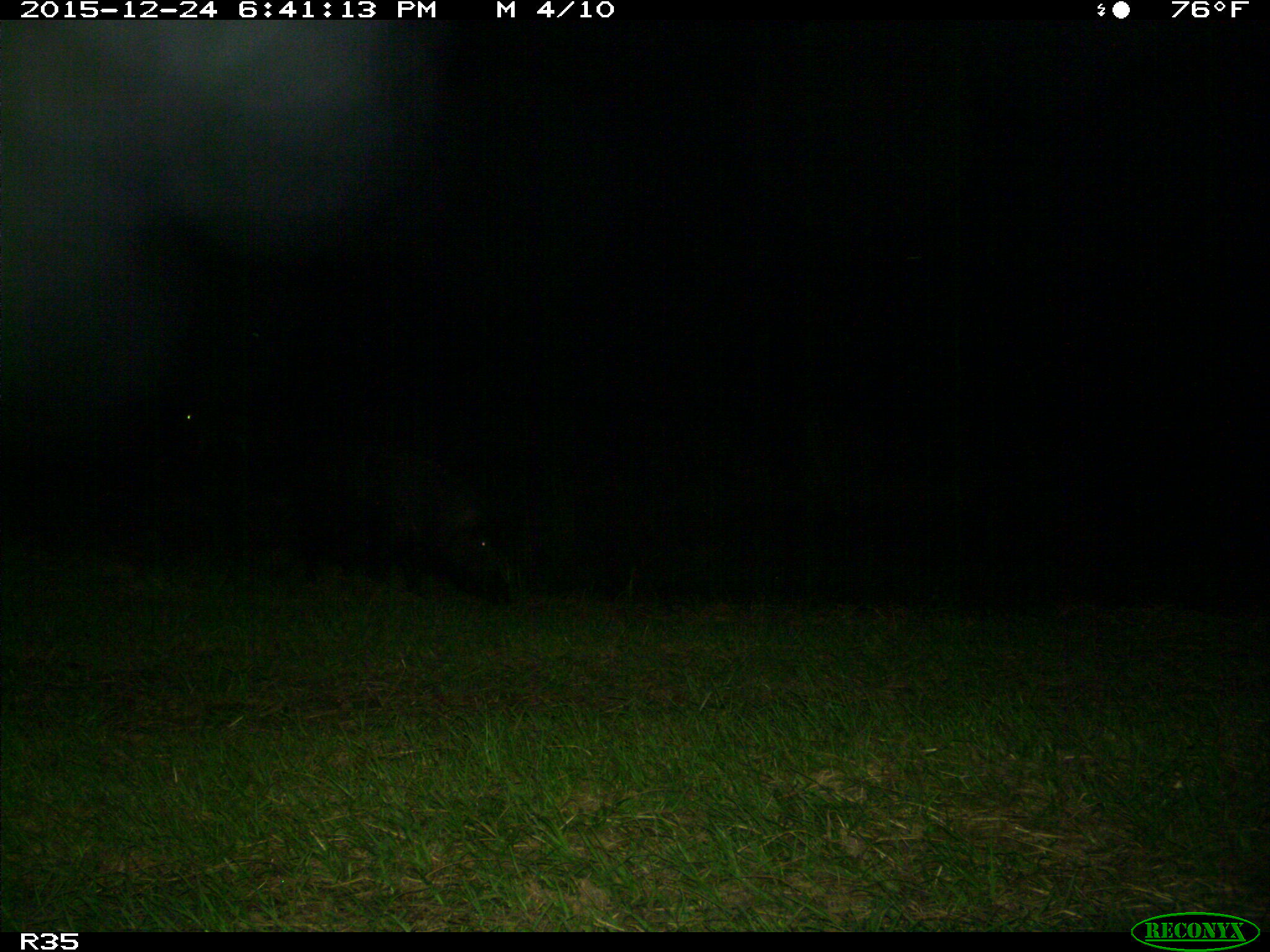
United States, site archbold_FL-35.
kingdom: Animalia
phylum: Chordata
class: Mammalia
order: Artiodactyla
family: Suidae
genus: Sus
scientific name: Sus scrofa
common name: wild boar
Sus scrofa (wild boar).